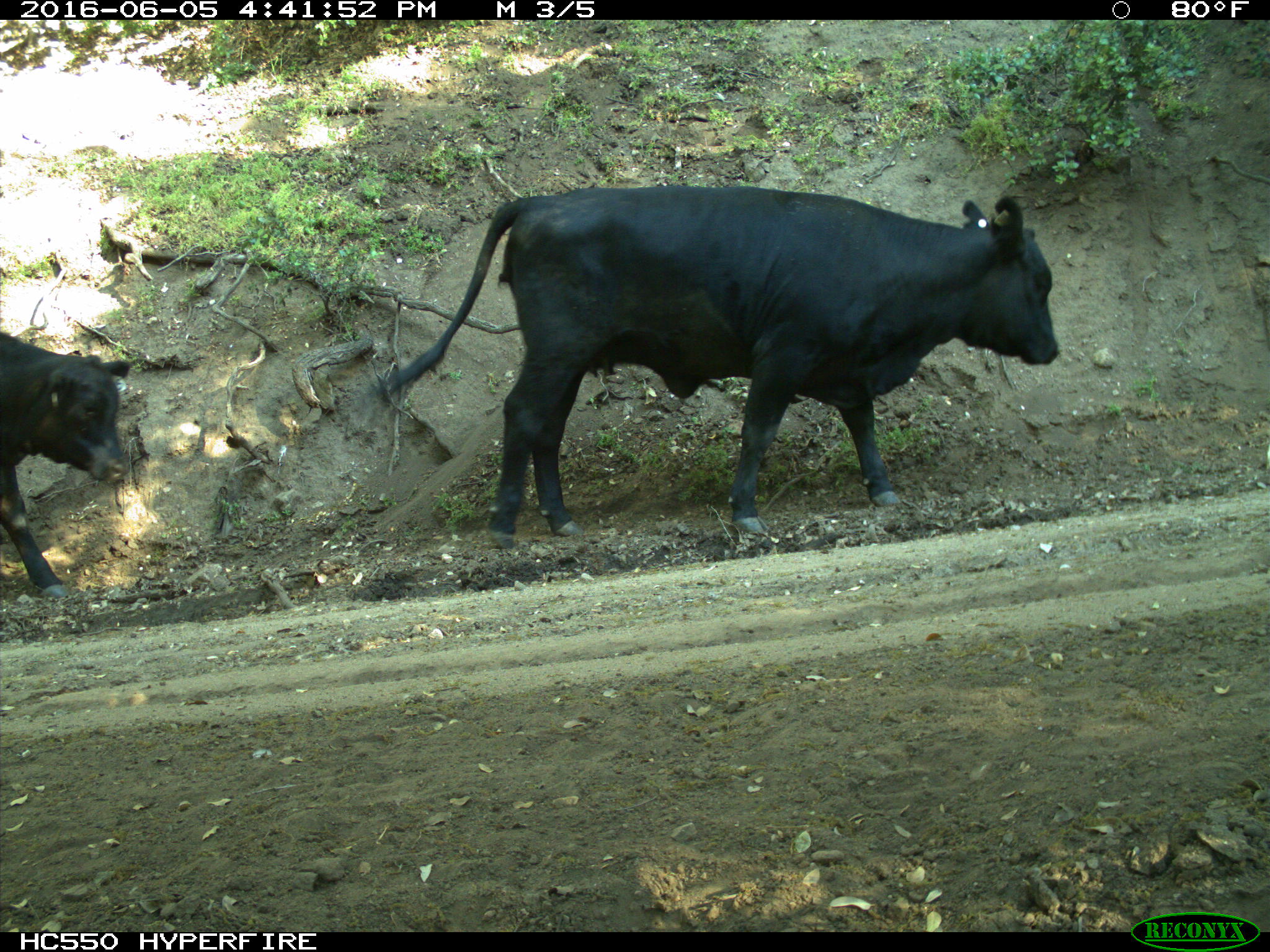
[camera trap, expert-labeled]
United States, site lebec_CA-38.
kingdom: Animalia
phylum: Chordata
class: Mammalia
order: Artiodactyla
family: Bovidae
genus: Bos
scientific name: Bos taurus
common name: domestic cow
Bos taurus (domestic cow).